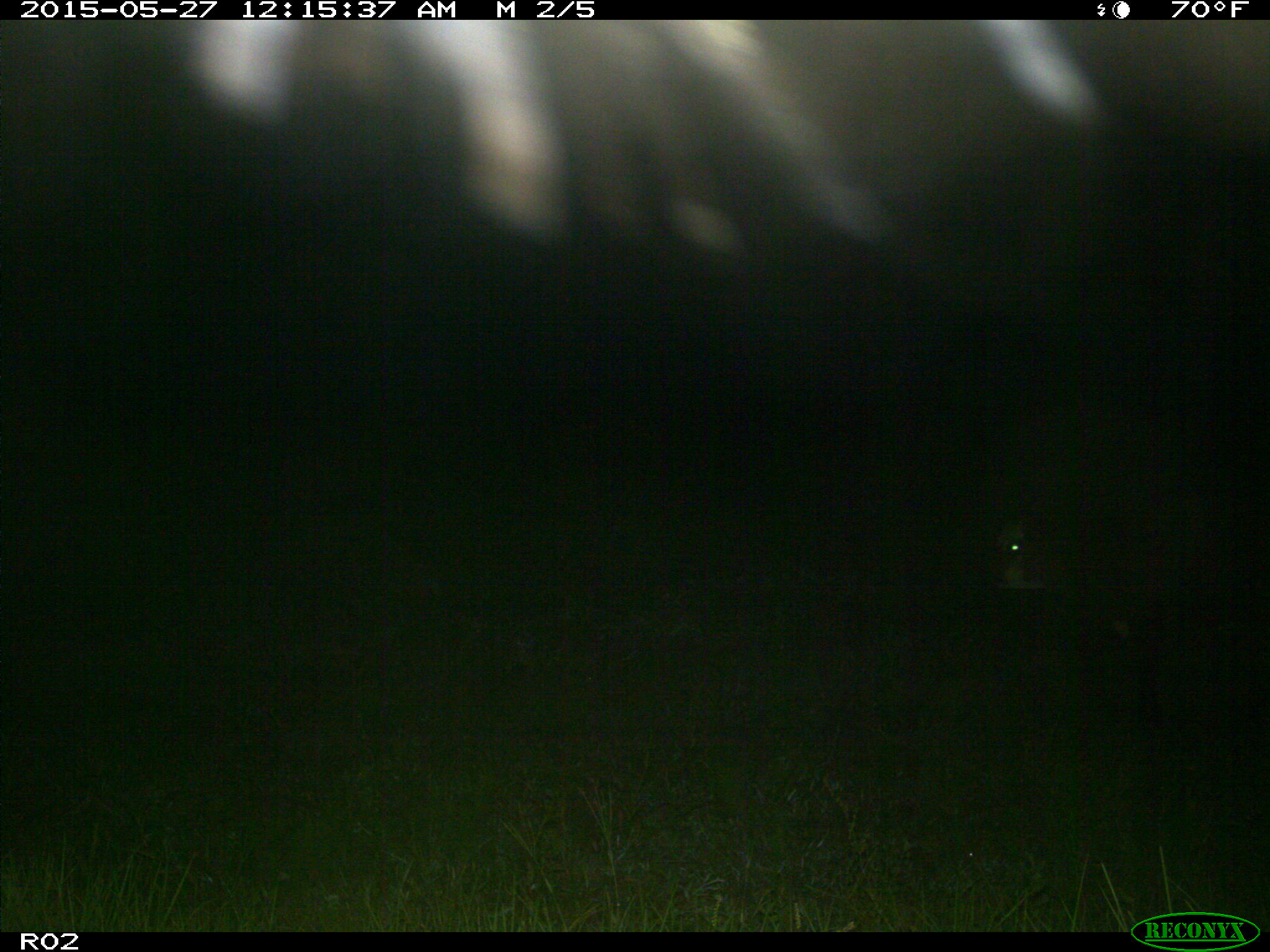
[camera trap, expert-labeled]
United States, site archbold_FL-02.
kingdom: Animalia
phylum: Chordata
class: Mammalia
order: Artiodactyla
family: Bovidae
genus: Bos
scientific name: Bos taurus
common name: domestic cow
Bos taurus (domestic cow).